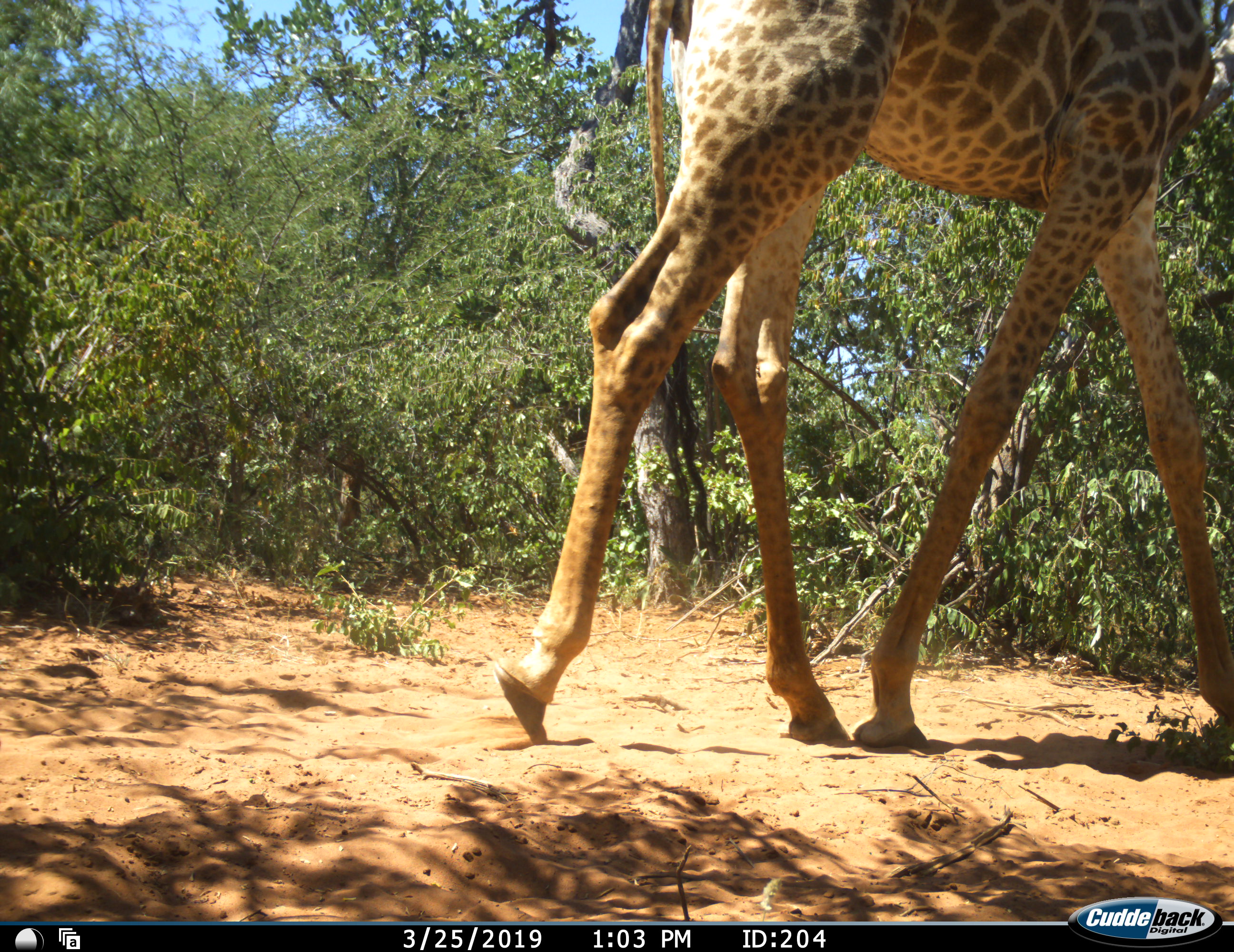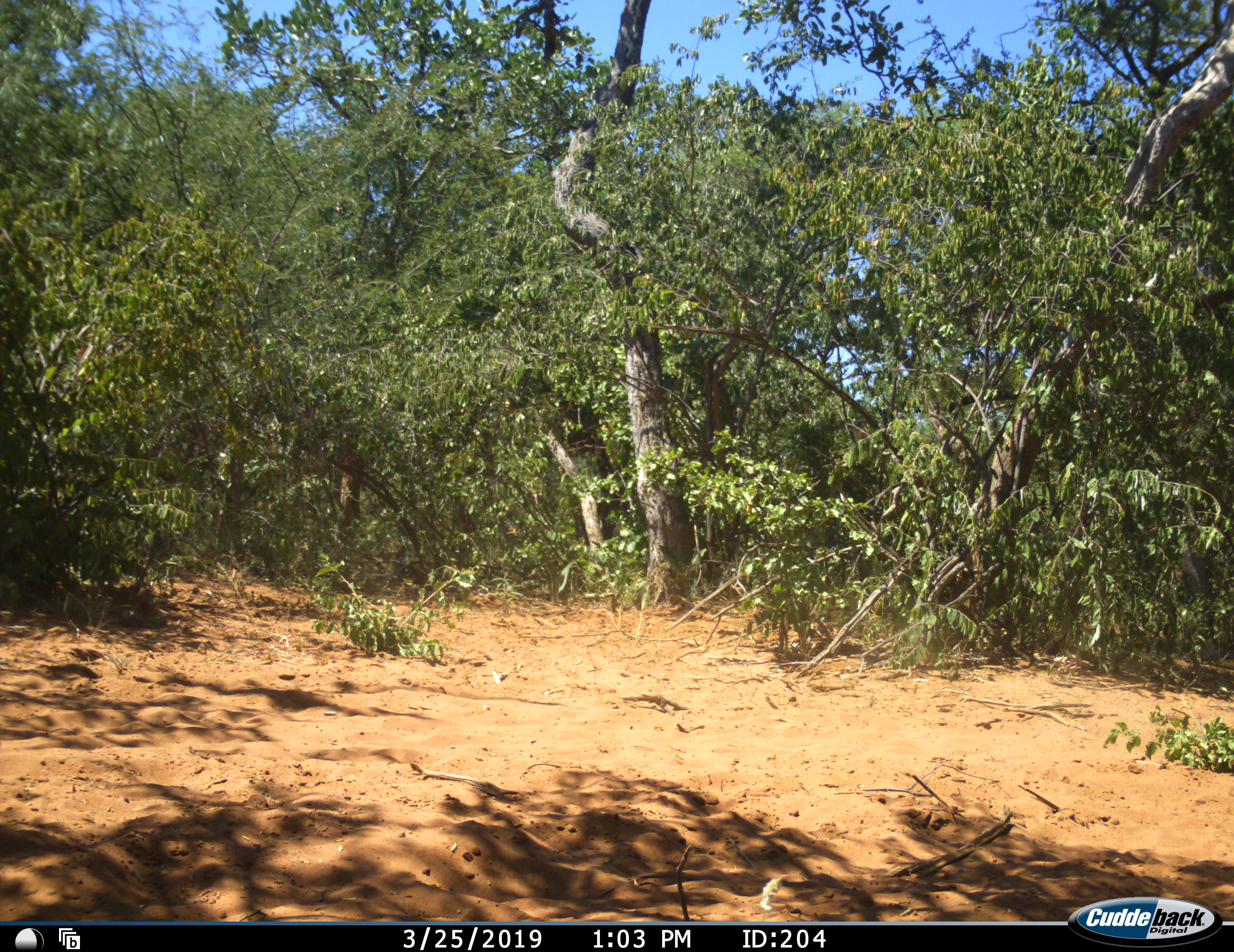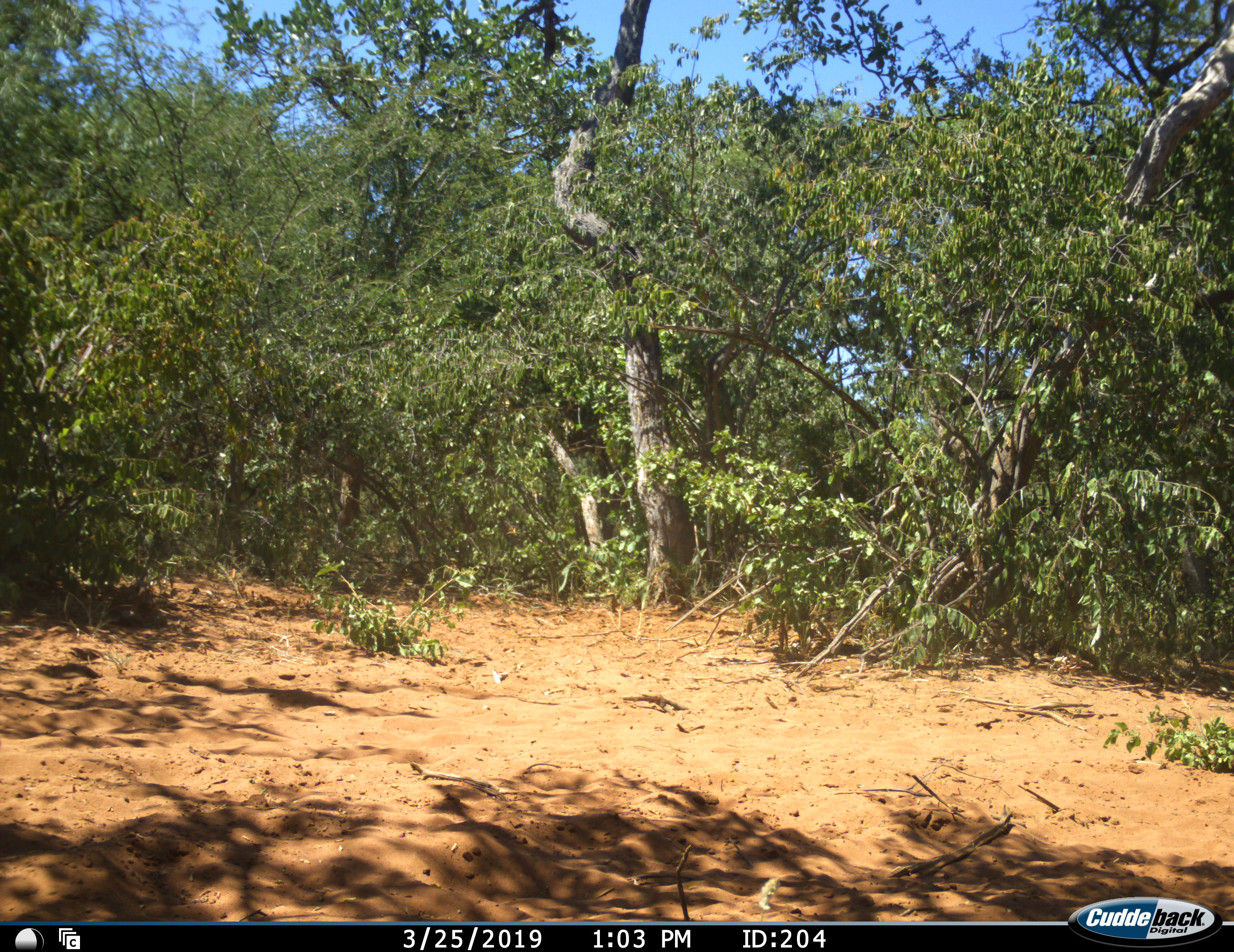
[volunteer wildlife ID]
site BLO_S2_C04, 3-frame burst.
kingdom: Animalia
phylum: Chordata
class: Mammalia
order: Artiodactyla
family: Giraffidae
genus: Giraffa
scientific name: Giraffa camelopardalis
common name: giraffe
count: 1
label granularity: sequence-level